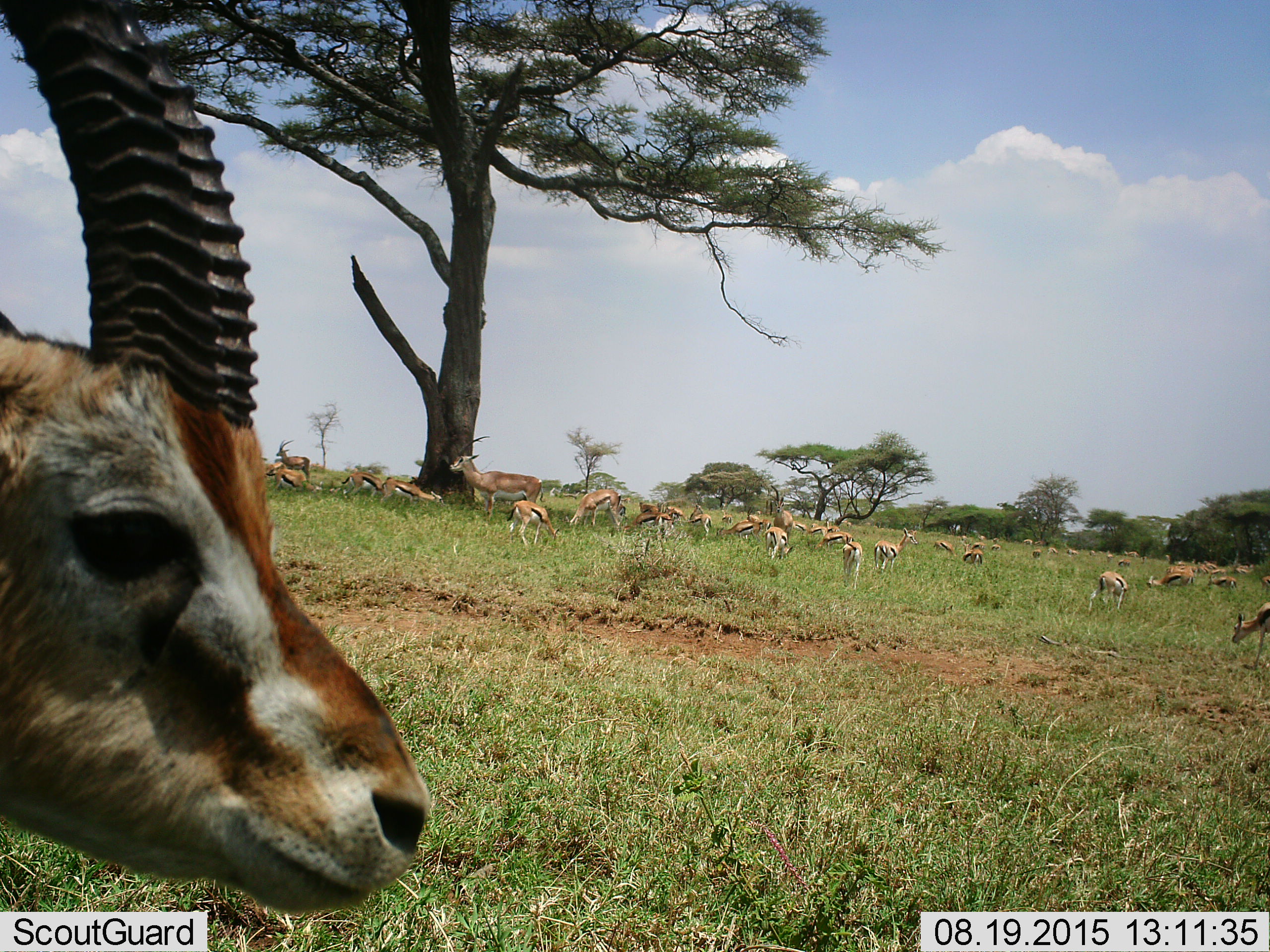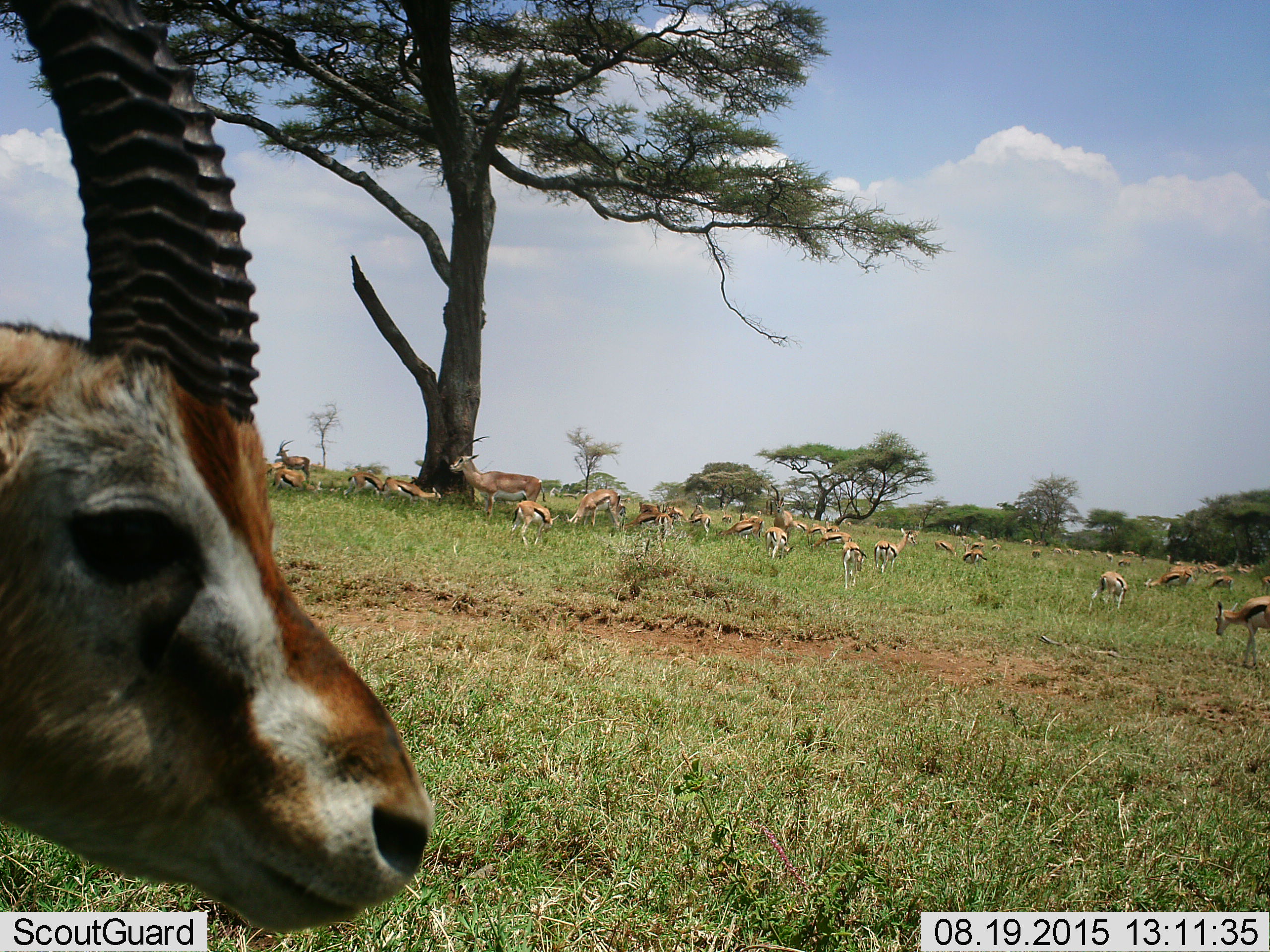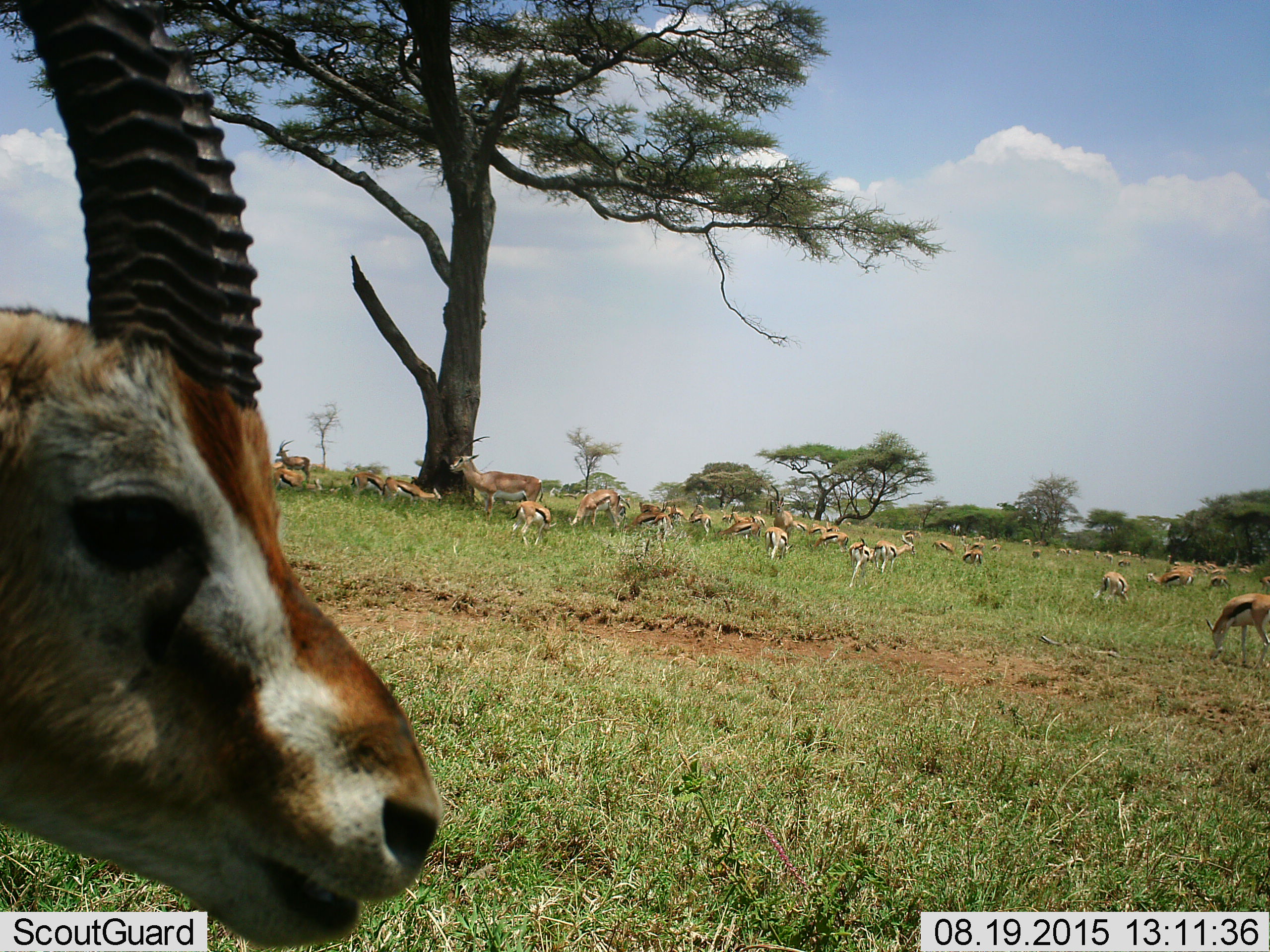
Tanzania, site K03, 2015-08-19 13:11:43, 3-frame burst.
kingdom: Animalia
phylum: Chordata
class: Mammalia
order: Artiodactyla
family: Bovidae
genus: Eudorcas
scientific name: Eudorcas thomsonii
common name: thomson's gazelle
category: gazellethomsons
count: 11-50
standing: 80%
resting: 0%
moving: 40%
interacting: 0%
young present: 30%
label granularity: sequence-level